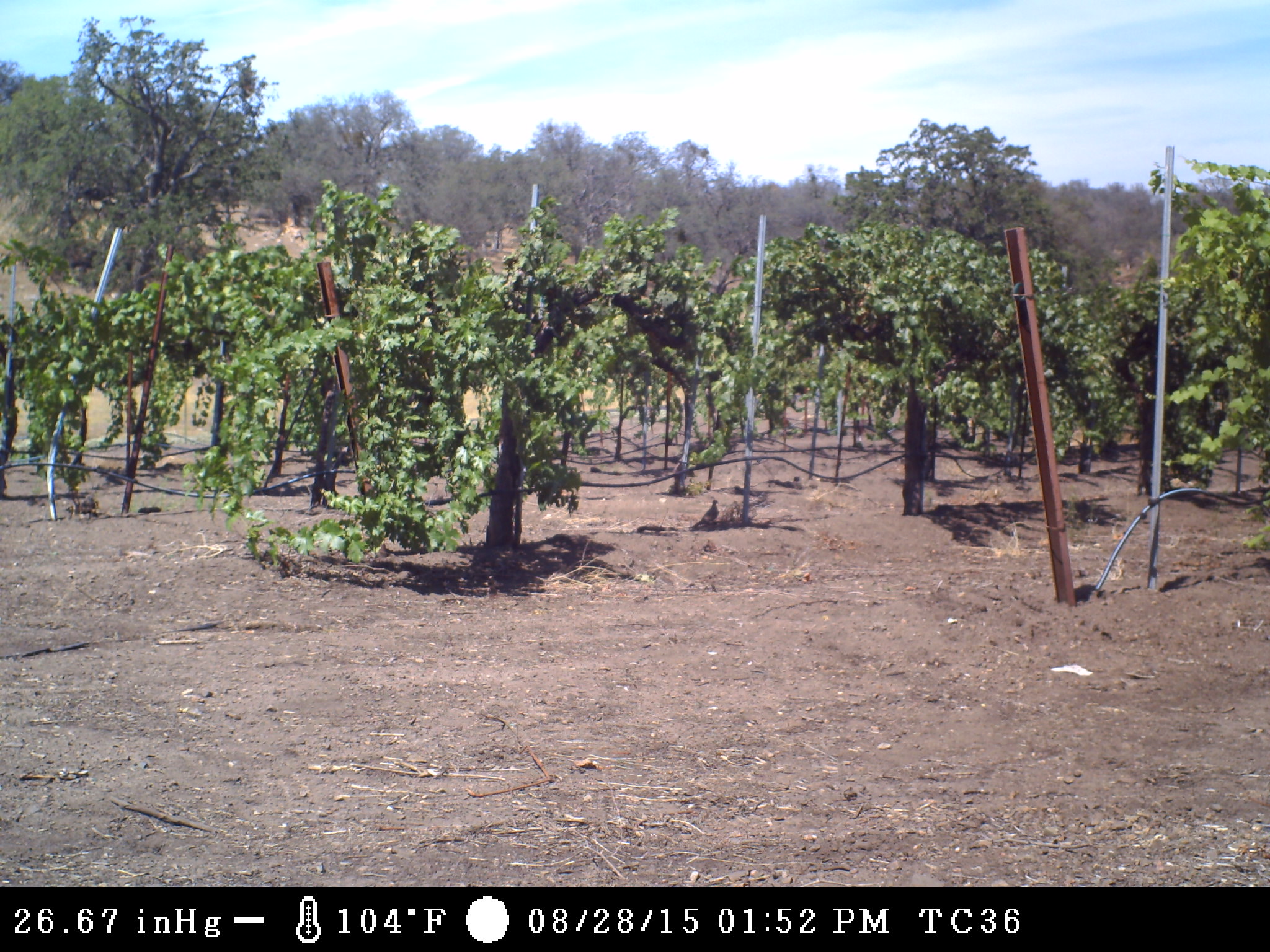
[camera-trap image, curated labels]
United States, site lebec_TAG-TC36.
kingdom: Animalia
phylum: Chordata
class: Aves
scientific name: Aves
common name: birds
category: unidentified bird